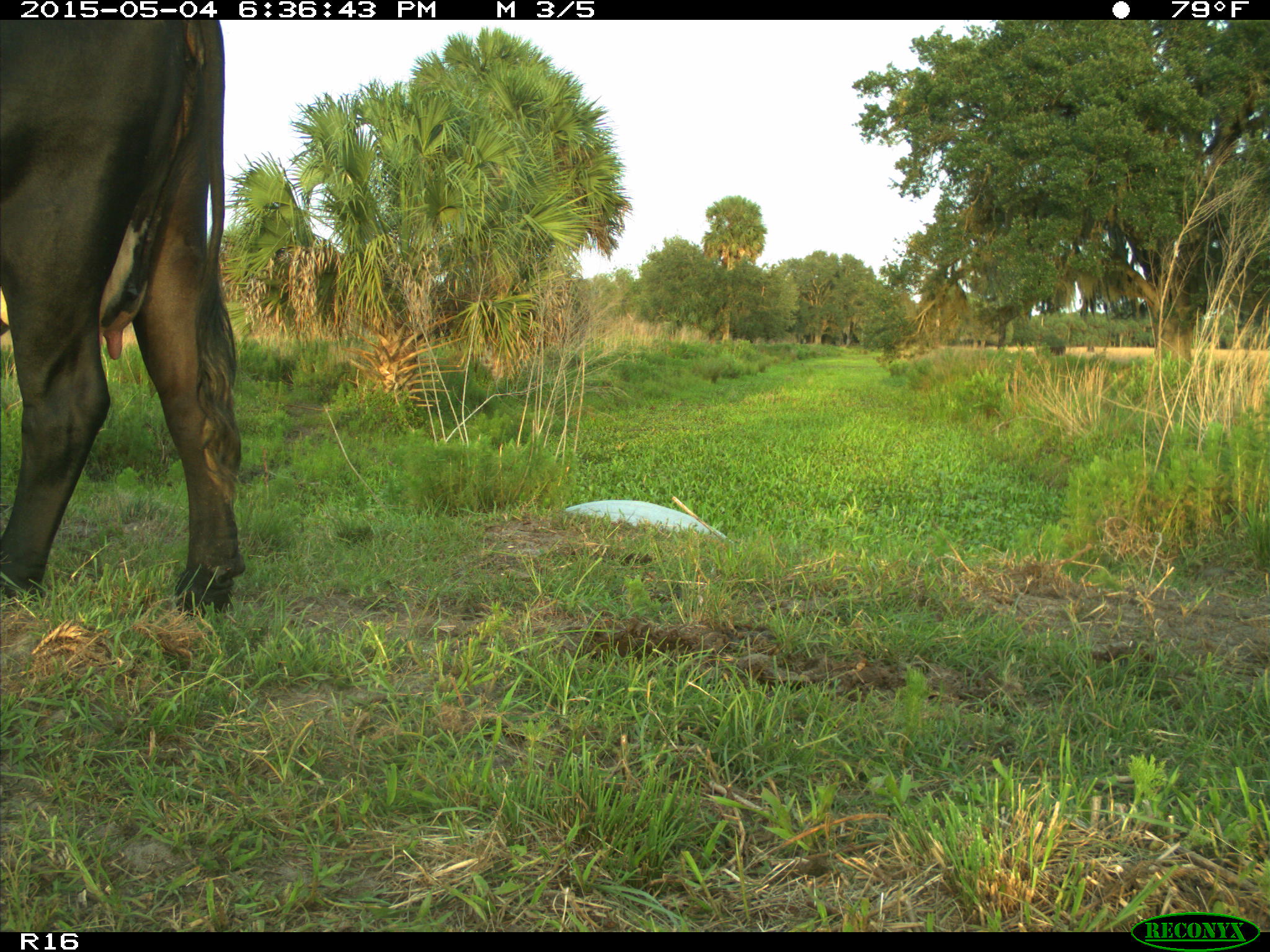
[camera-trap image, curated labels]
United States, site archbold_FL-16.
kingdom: Animalia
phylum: Chordata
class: Mammalia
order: Artiodactyla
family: Bovidae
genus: Bos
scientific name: Bos taurus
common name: domestic cow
Bos taurus (domestic cow).